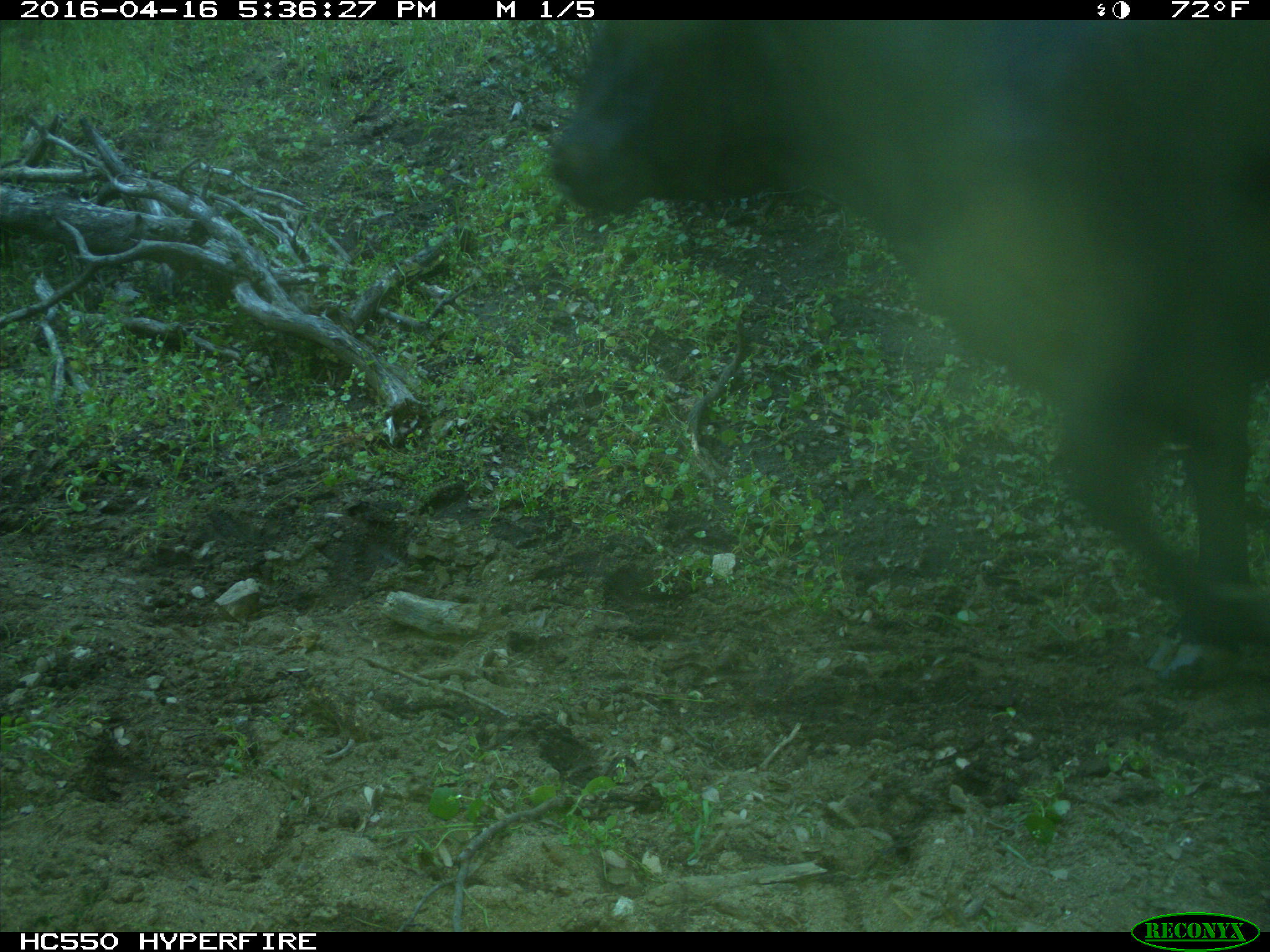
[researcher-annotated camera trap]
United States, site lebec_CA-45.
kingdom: Animalia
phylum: Chordata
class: Mammalia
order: Artiodactyla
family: Bovidae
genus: Bos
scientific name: Bos taurus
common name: domestic cow